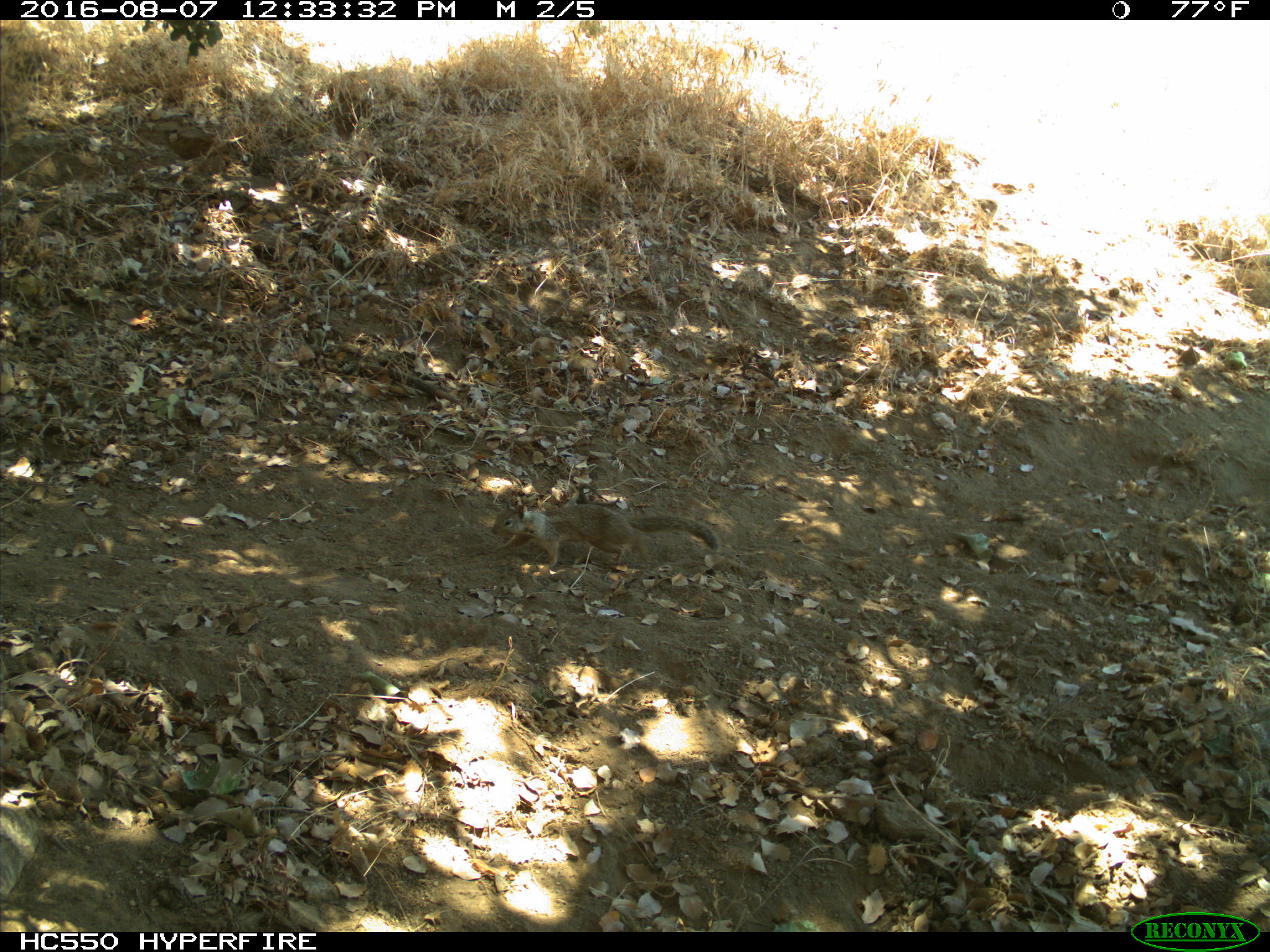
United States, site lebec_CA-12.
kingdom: Animalia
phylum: Chordata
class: Mammalia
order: Rodentia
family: Sciuridae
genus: Otospermophilus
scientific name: Otospermophilus beecheyi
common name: california ground squirrel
Otospermophilus beecheyi (california ground squirrel).